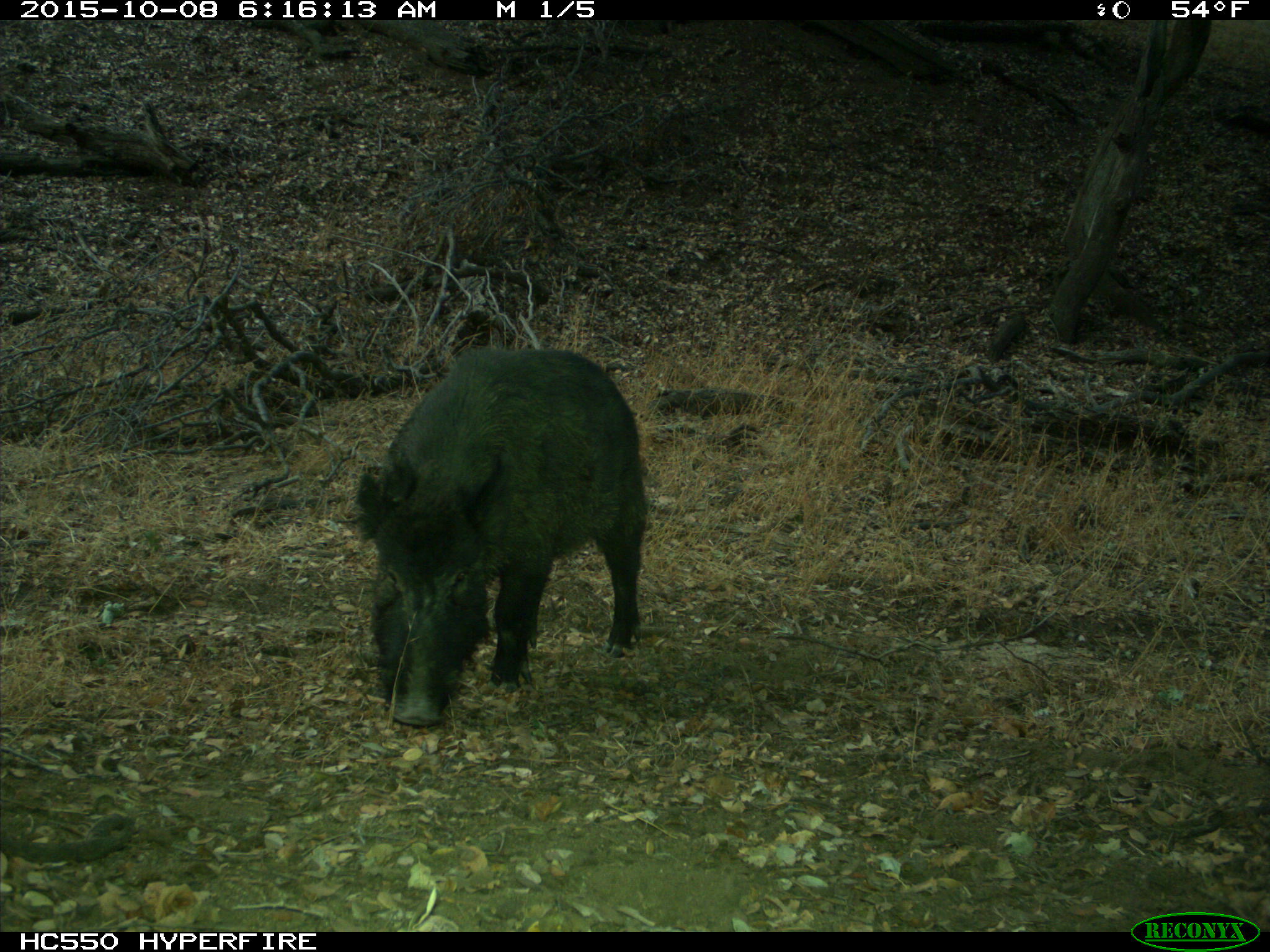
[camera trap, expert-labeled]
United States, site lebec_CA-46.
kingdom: Animalia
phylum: Chordata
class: Mammalia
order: Artiodactyla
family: Suidae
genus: Sus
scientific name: Sus scrofa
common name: wild boar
Sus scrofa (wild boar).